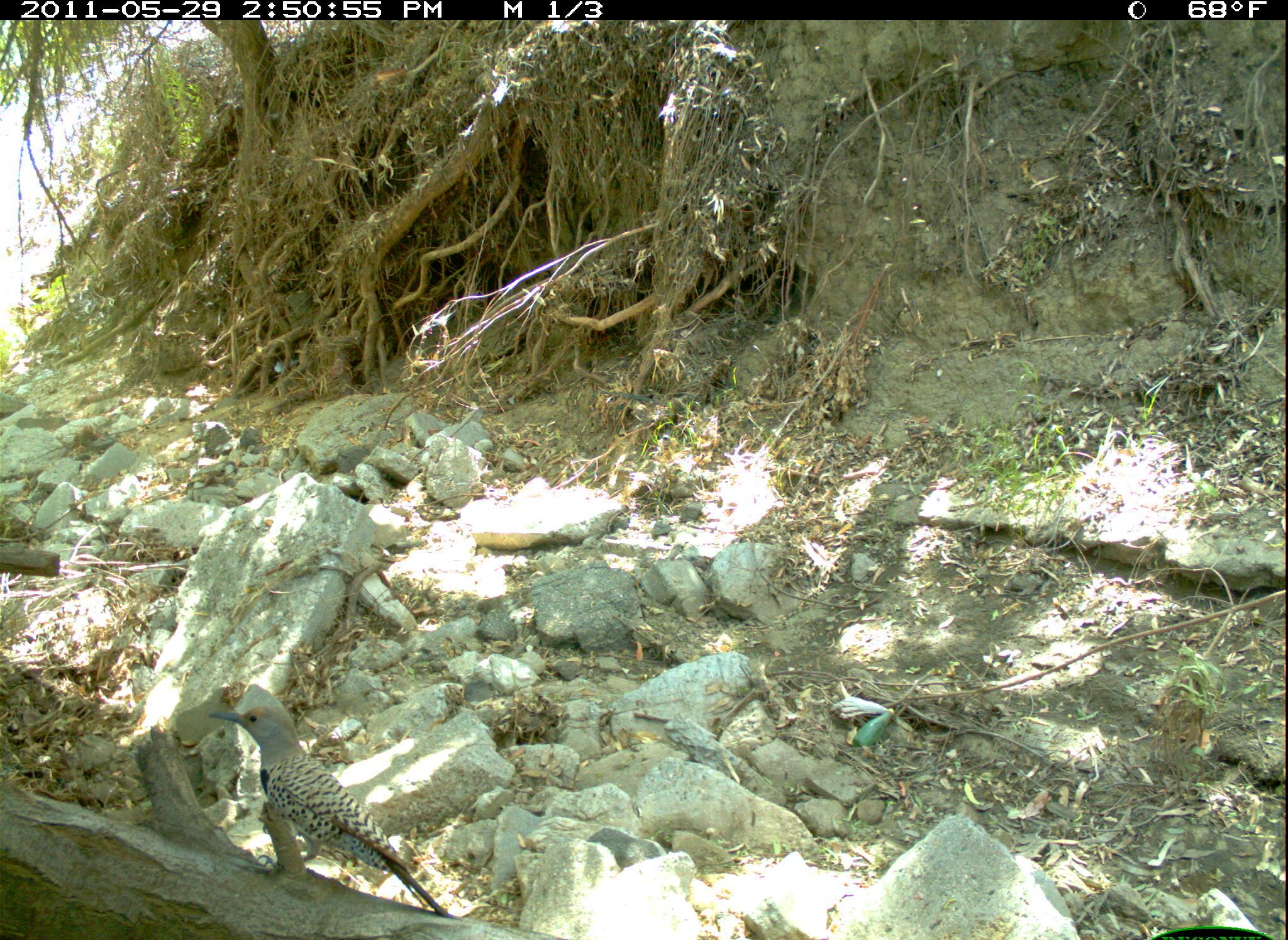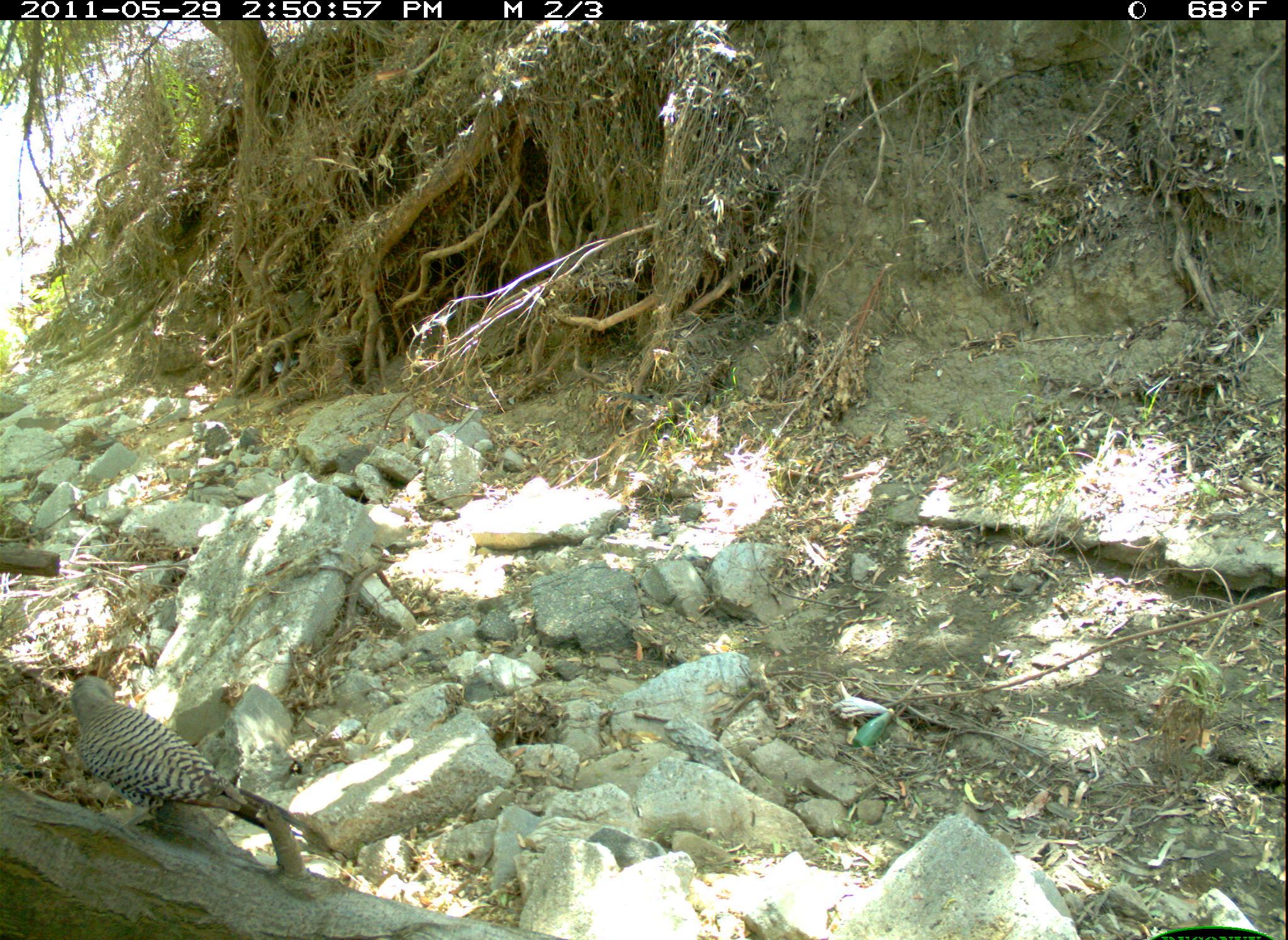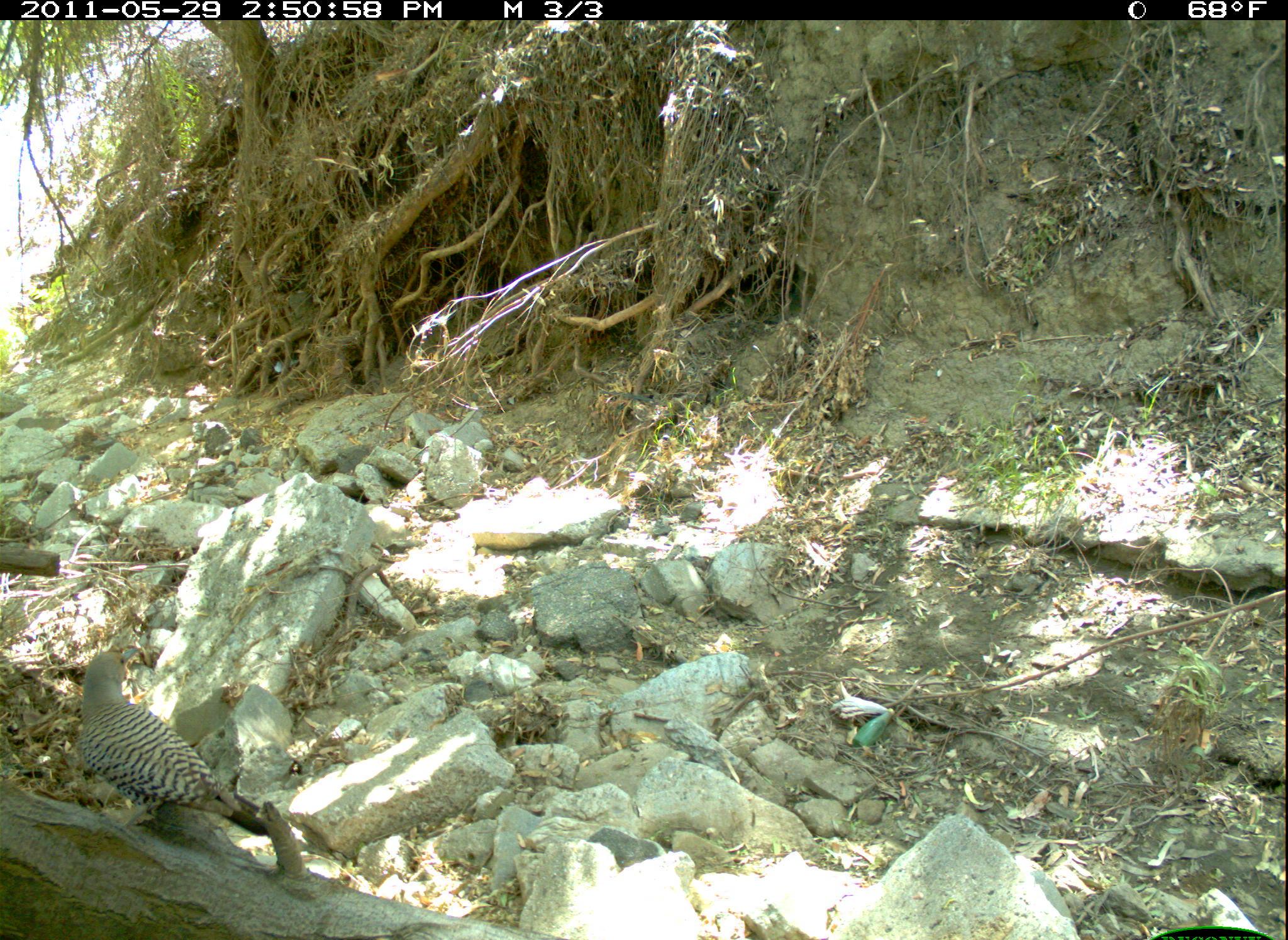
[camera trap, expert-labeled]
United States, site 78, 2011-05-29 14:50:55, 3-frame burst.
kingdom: Animalia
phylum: Chordata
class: Aves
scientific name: Aves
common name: bird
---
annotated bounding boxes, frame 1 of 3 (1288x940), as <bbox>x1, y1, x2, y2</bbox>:
bird: <bbox>201, 686, 462, 921</bbox>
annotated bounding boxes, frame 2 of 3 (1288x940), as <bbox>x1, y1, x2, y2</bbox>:
bird: <bbox>48, 656, 293, 857</bbox>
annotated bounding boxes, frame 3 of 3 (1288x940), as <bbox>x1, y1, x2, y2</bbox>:
bird: <bbox>34, 612, 309, 855</bbox>